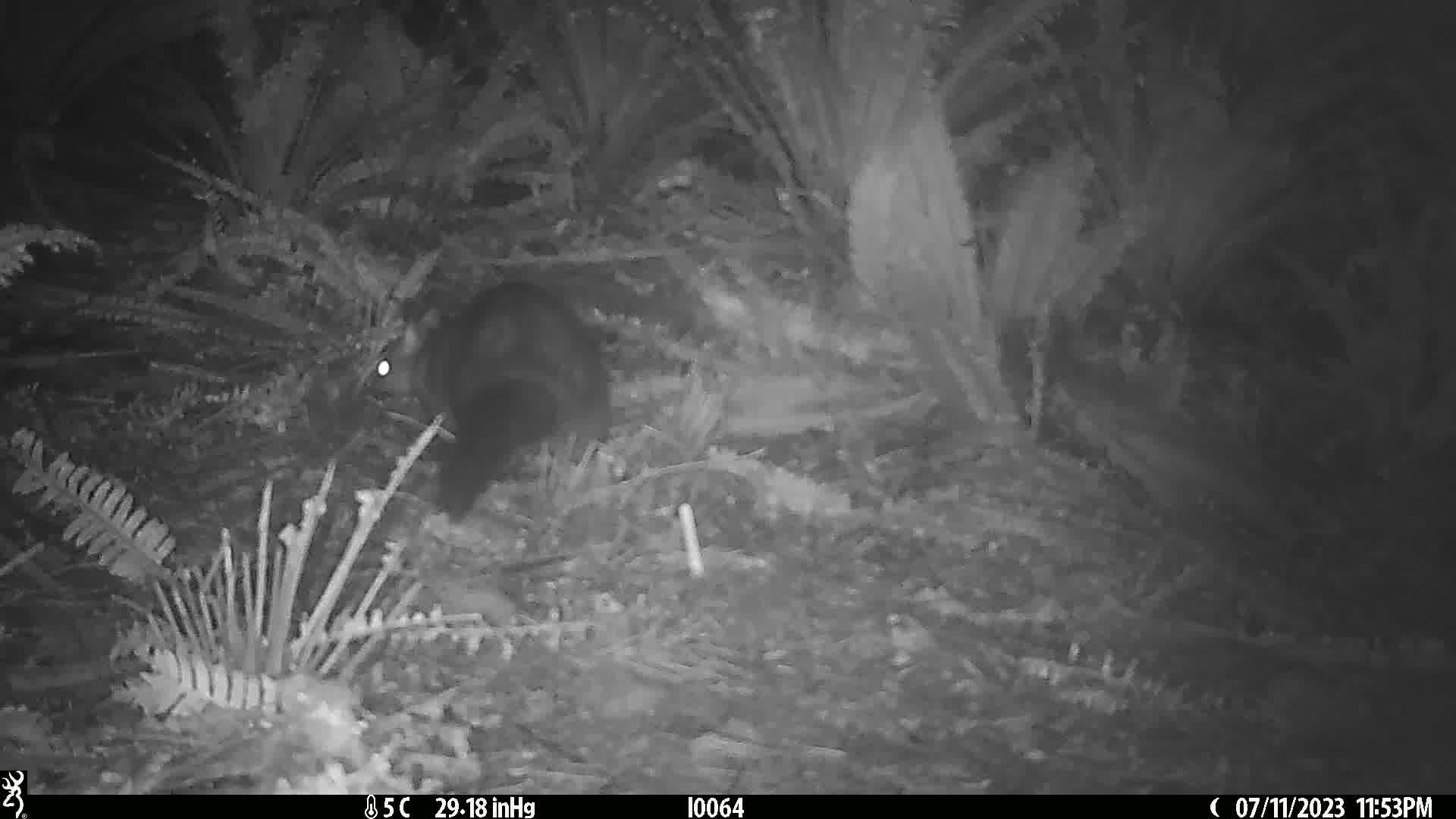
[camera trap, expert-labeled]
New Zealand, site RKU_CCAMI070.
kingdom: Animalia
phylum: Chordata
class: Mammalia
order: Diprotodontia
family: Phalangeridae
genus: Trichosurus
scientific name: Trichosurus vulpecula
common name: common brushtail possum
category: possum